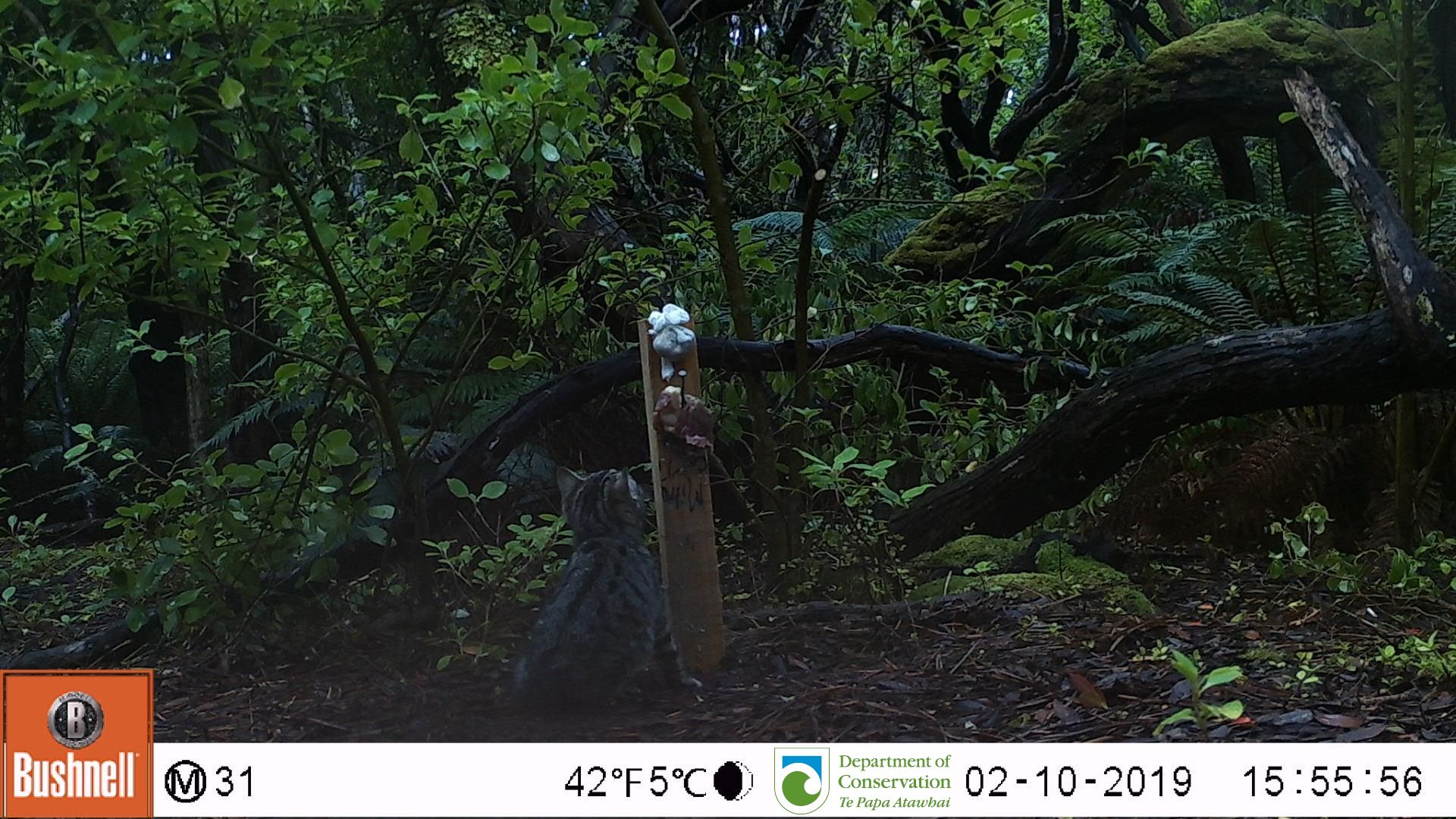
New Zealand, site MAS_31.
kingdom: Animalia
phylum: Chordata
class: Mammalia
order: Carnivora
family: Felidae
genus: Felis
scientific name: Felis catus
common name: domestic cat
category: cat